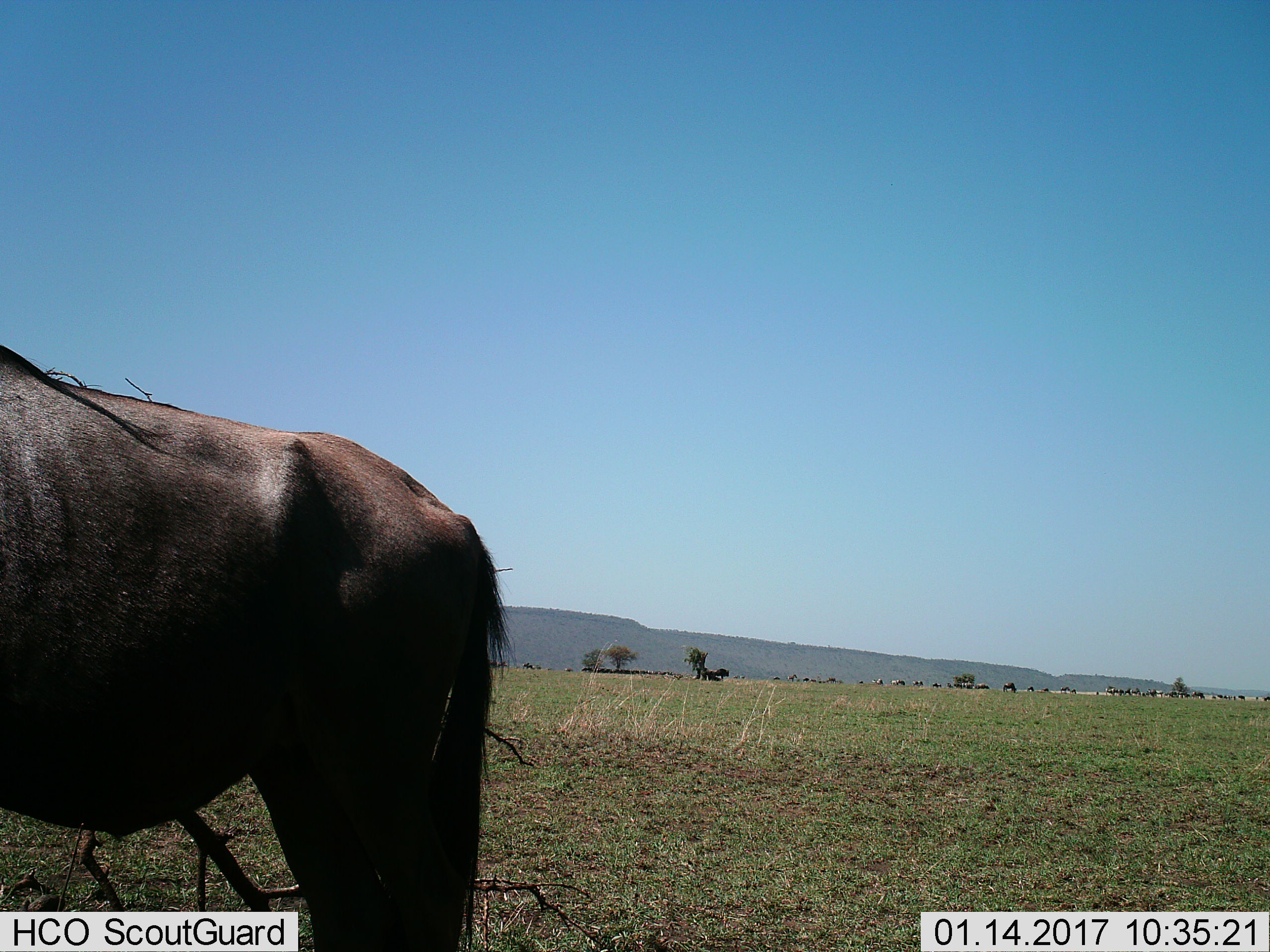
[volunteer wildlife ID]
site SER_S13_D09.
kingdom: Animalia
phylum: Chordata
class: Mammalia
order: Artiodactyla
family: Bovidae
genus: Connochaetes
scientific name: Connochaetes taurinus taurinus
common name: blue wildebeest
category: wildebeestblue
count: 1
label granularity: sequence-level